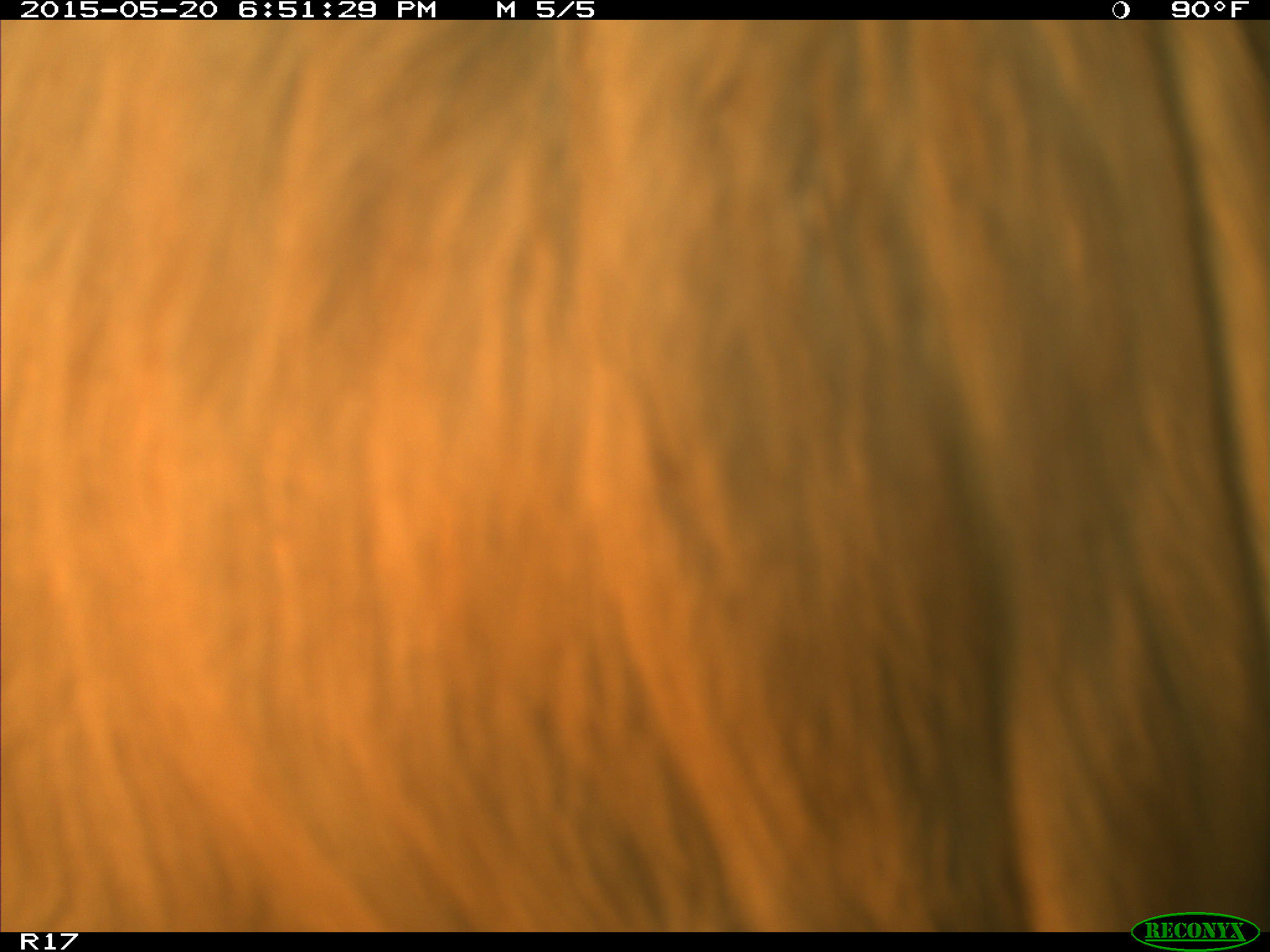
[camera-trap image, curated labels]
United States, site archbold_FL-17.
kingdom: Animalia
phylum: Chordata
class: Mammalia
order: Artiodactyla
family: Bovidae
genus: Bos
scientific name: Bos taurus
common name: domestic cow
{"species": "Bos taurus (domestic cow)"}